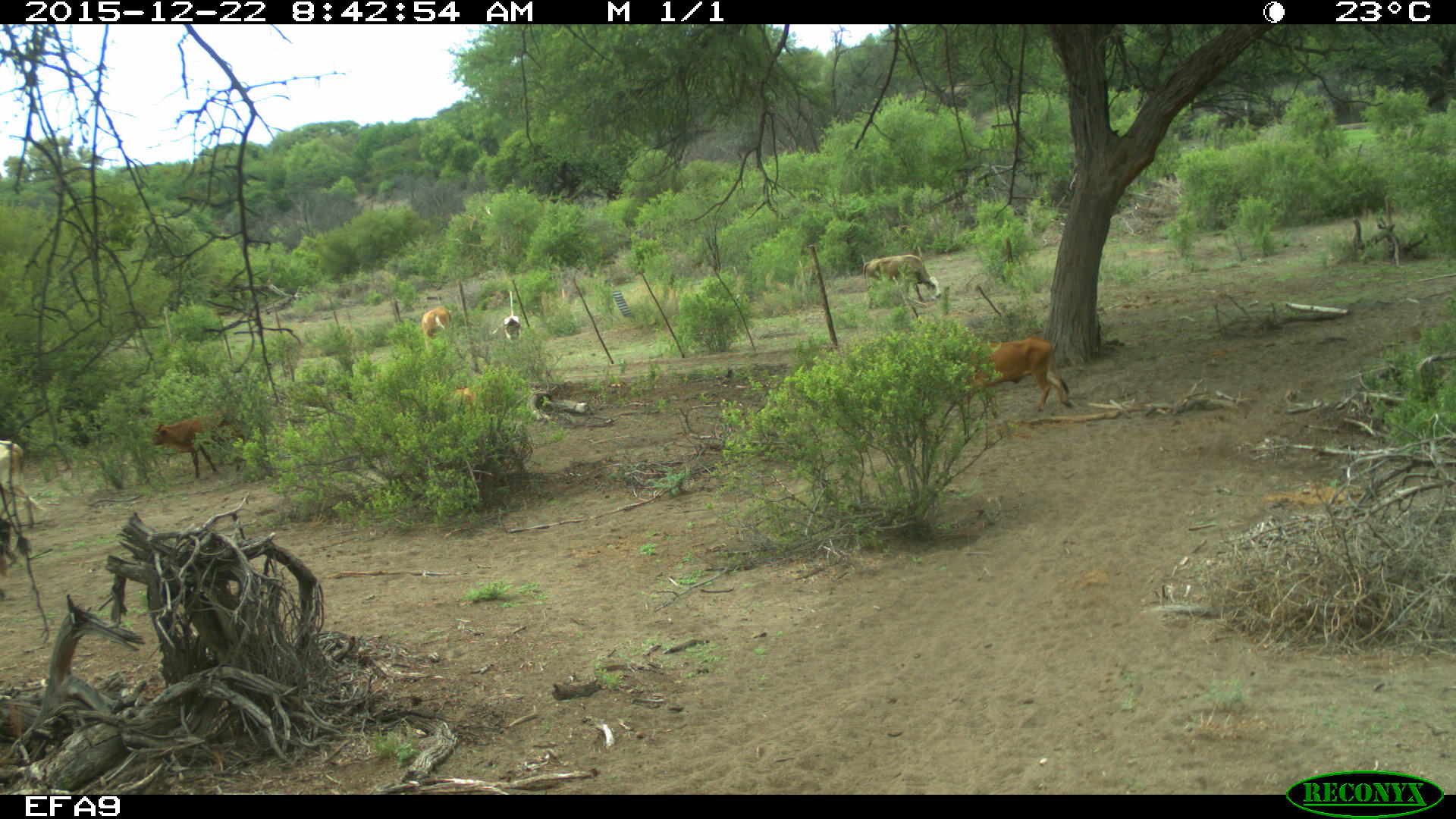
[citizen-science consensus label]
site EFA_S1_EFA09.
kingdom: Animalia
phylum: Chordata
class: Mammalia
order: Artiodactyla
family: Bovidae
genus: Bos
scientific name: Bos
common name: cattle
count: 7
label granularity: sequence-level